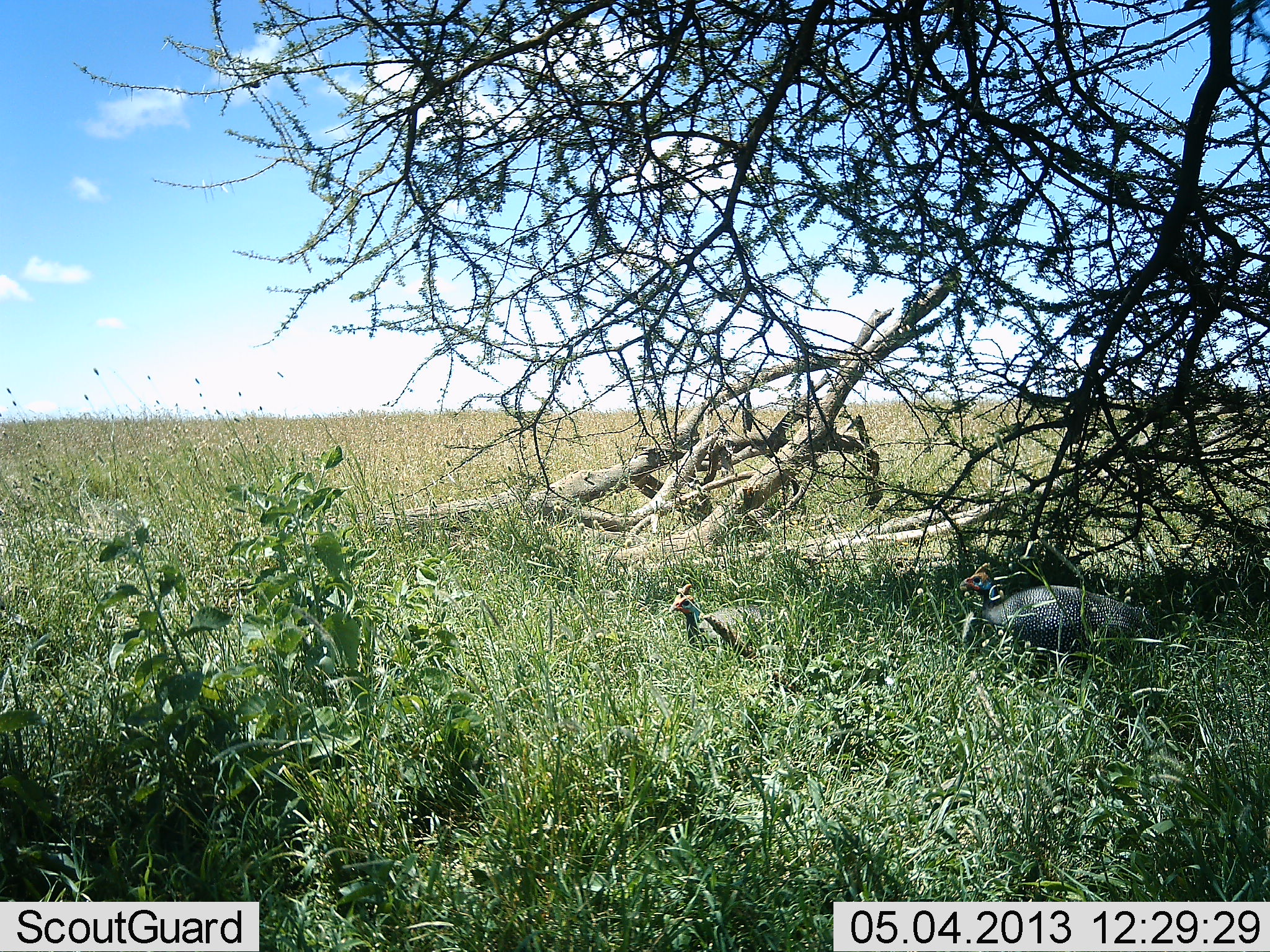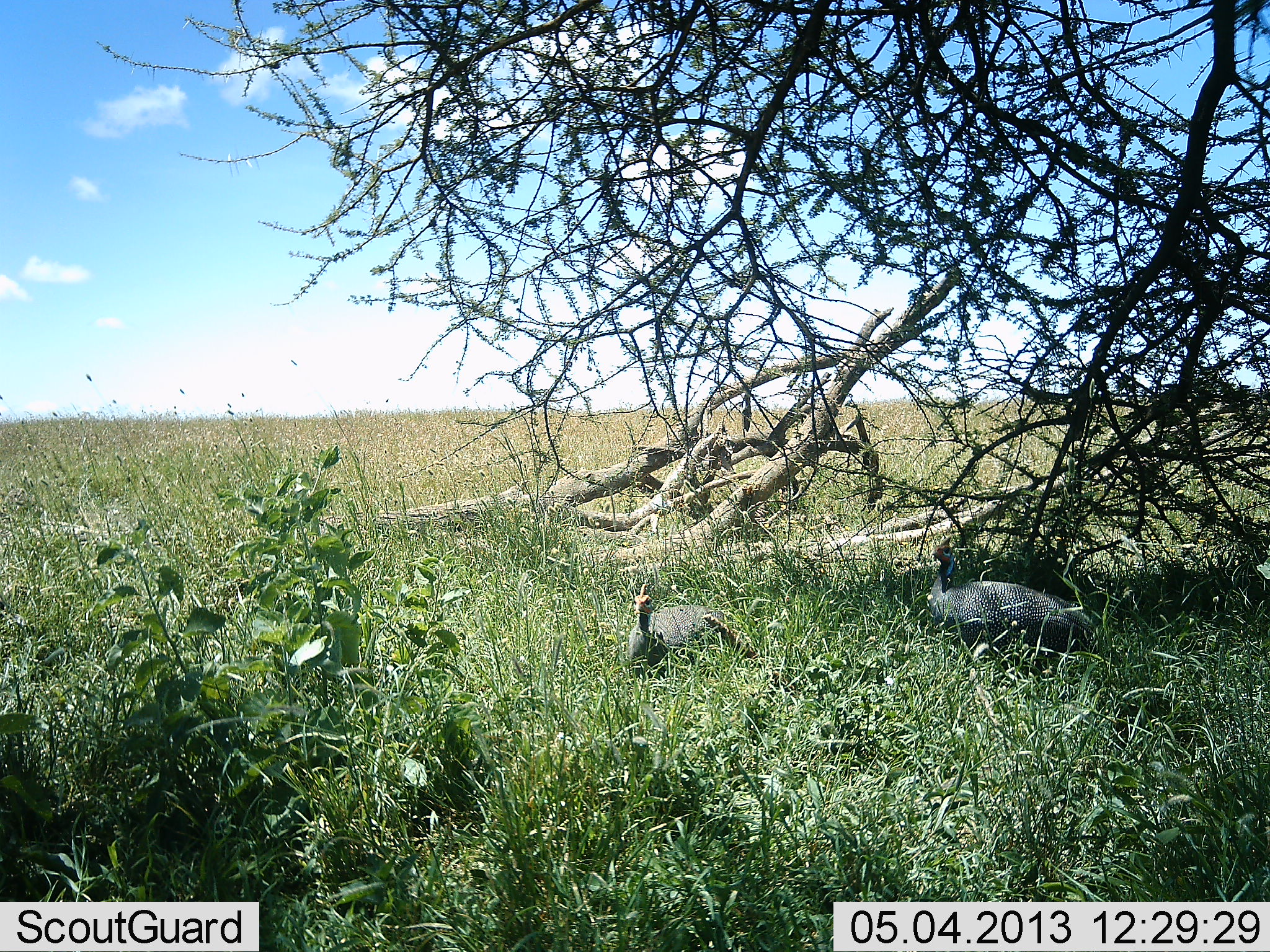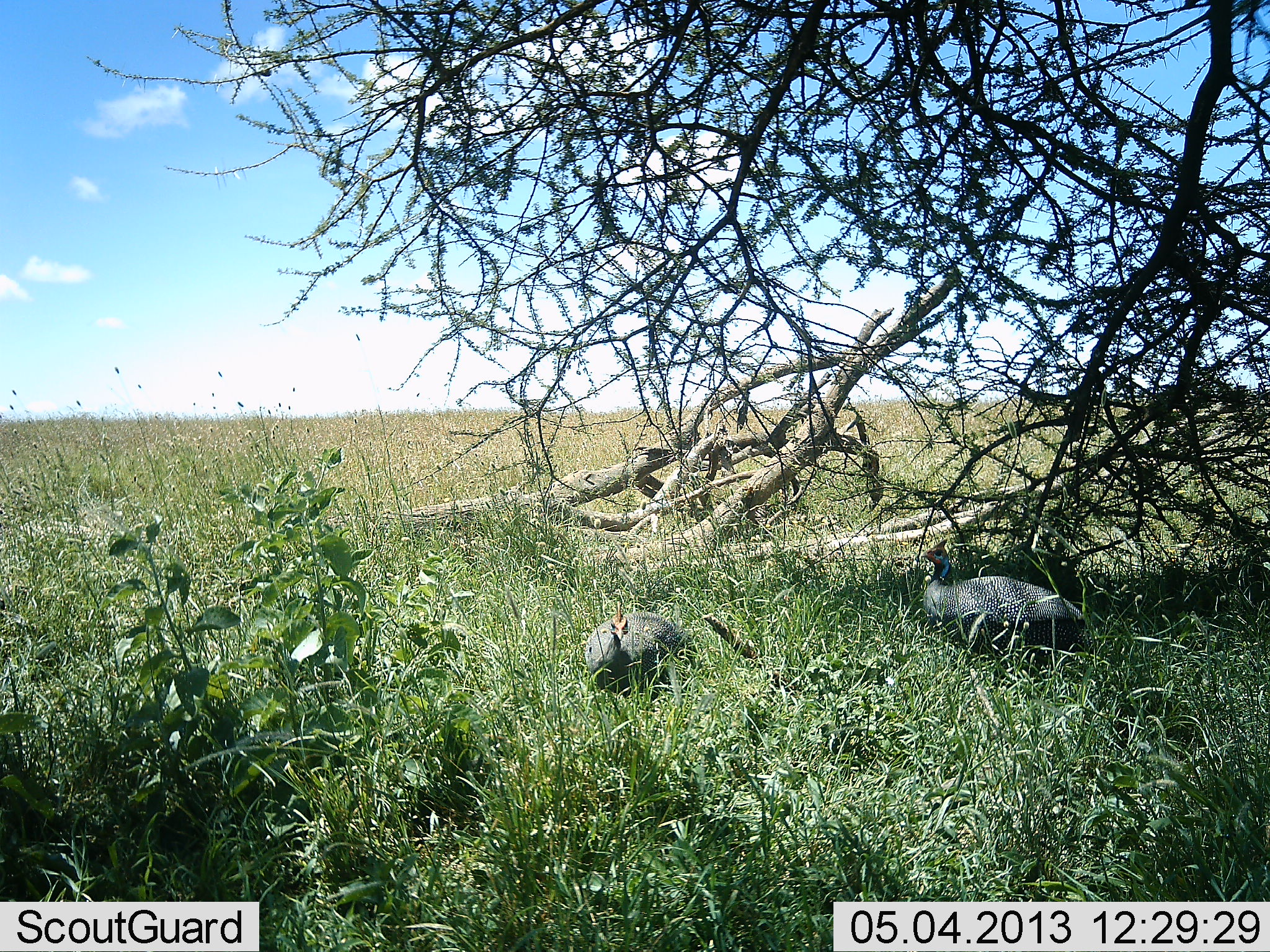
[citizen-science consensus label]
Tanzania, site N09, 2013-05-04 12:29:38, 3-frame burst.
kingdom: Animalia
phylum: Chordata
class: Aves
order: Galliformes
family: Numididae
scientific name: Numididae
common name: guinea fowl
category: guineafowl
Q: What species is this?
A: Guineafowl (guinea fowl) (Numididae).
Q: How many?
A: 2.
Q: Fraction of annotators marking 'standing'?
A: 37%.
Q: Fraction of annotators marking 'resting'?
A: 0%.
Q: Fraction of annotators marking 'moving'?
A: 77%.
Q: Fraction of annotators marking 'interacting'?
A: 0%.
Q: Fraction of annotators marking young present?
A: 0%.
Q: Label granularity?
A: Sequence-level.